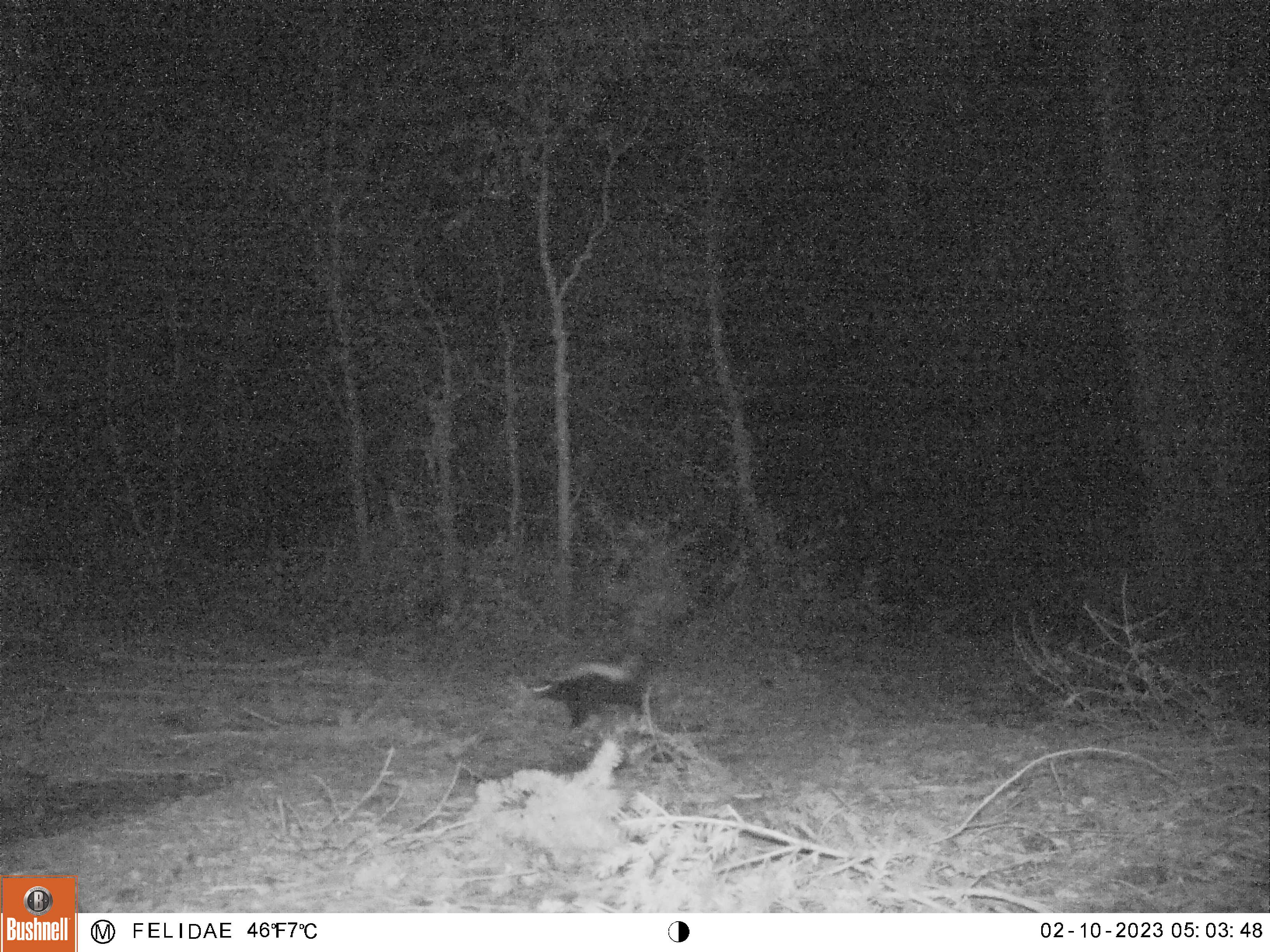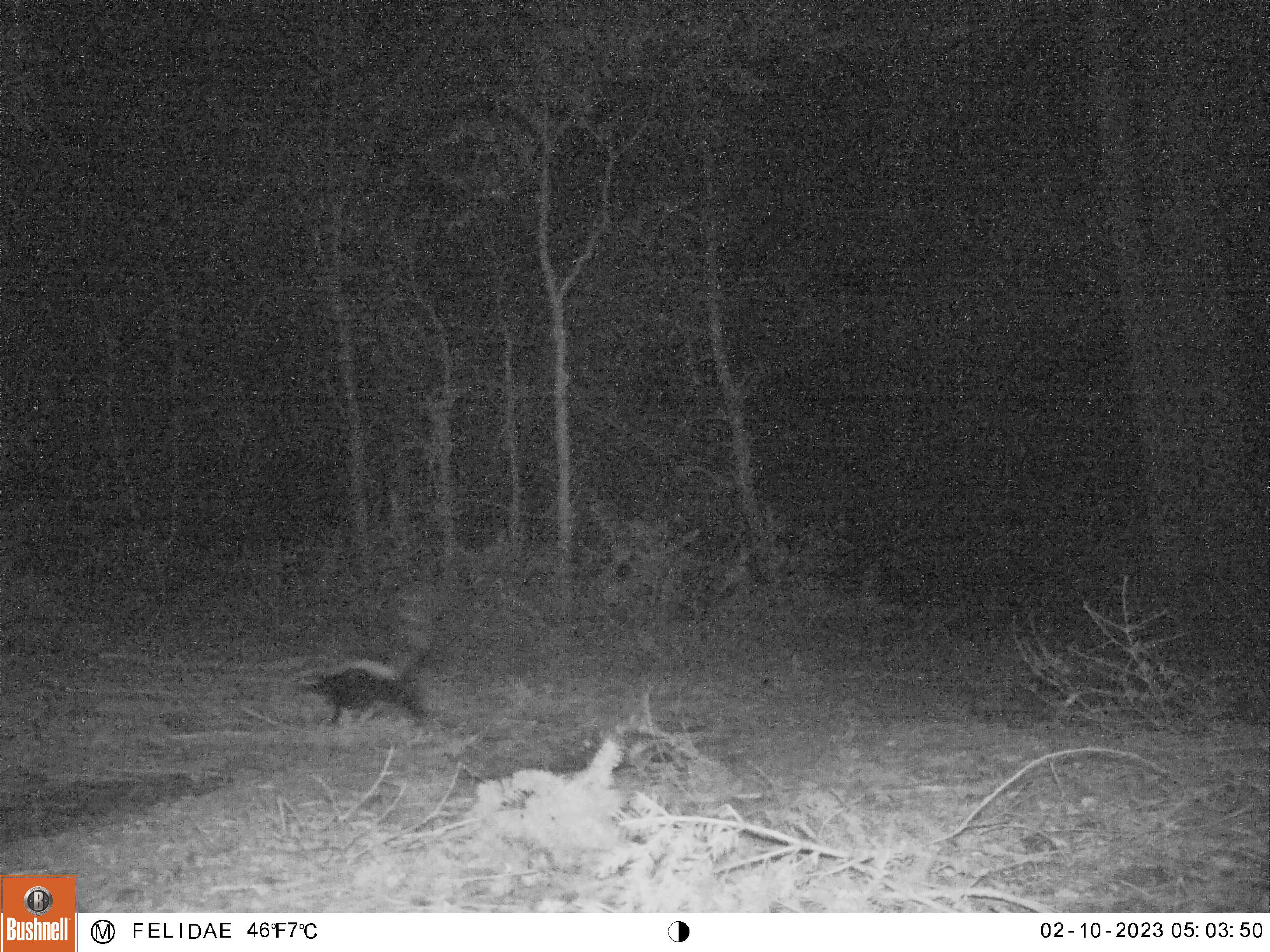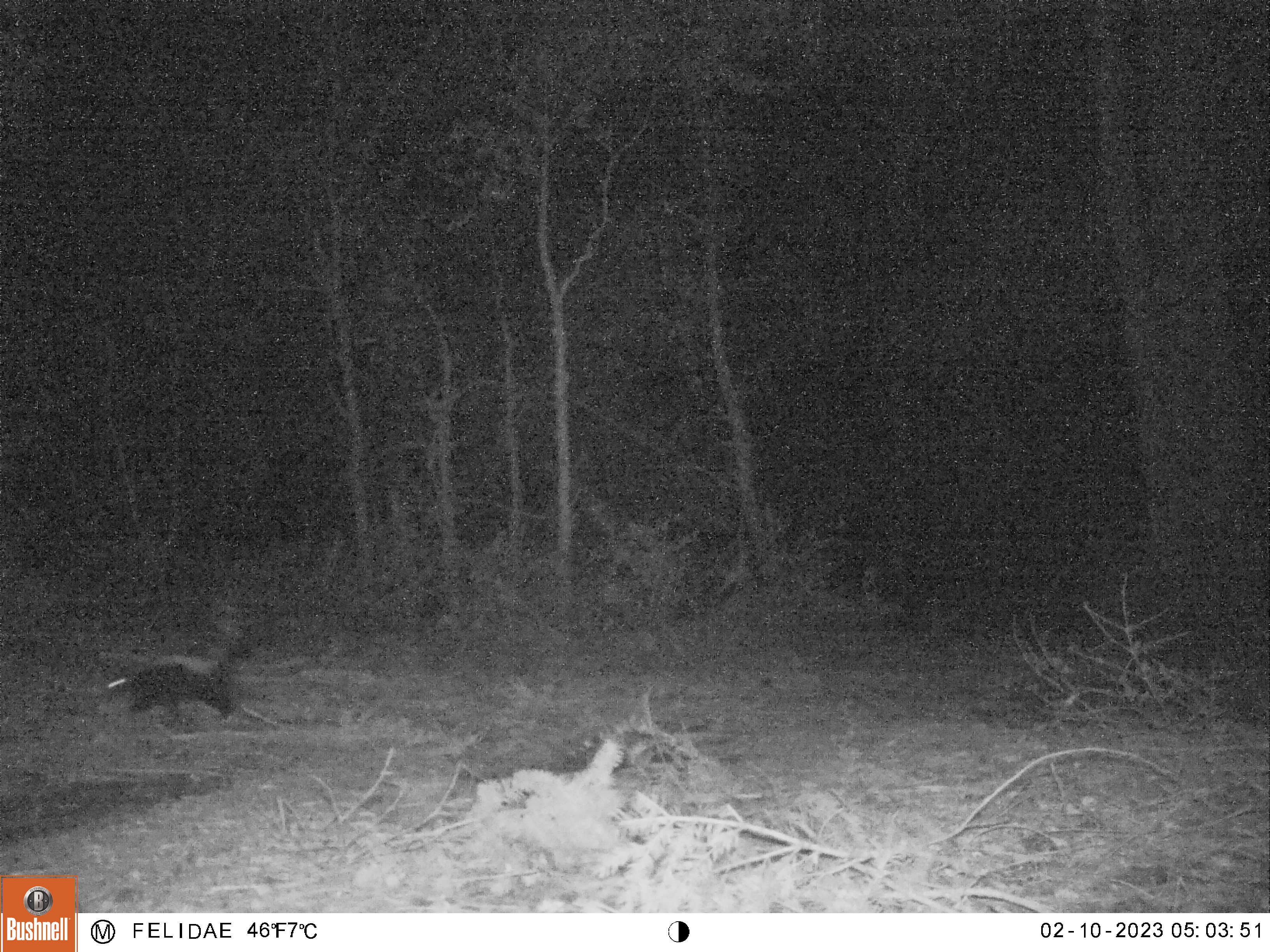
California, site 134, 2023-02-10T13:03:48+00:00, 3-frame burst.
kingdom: Animalia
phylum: Chordata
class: Mammalia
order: Carnivora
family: Mephitidae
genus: Mephitis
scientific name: Mephitis mephitis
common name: striped skunk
Striped skunk (Mephitis mephitis).